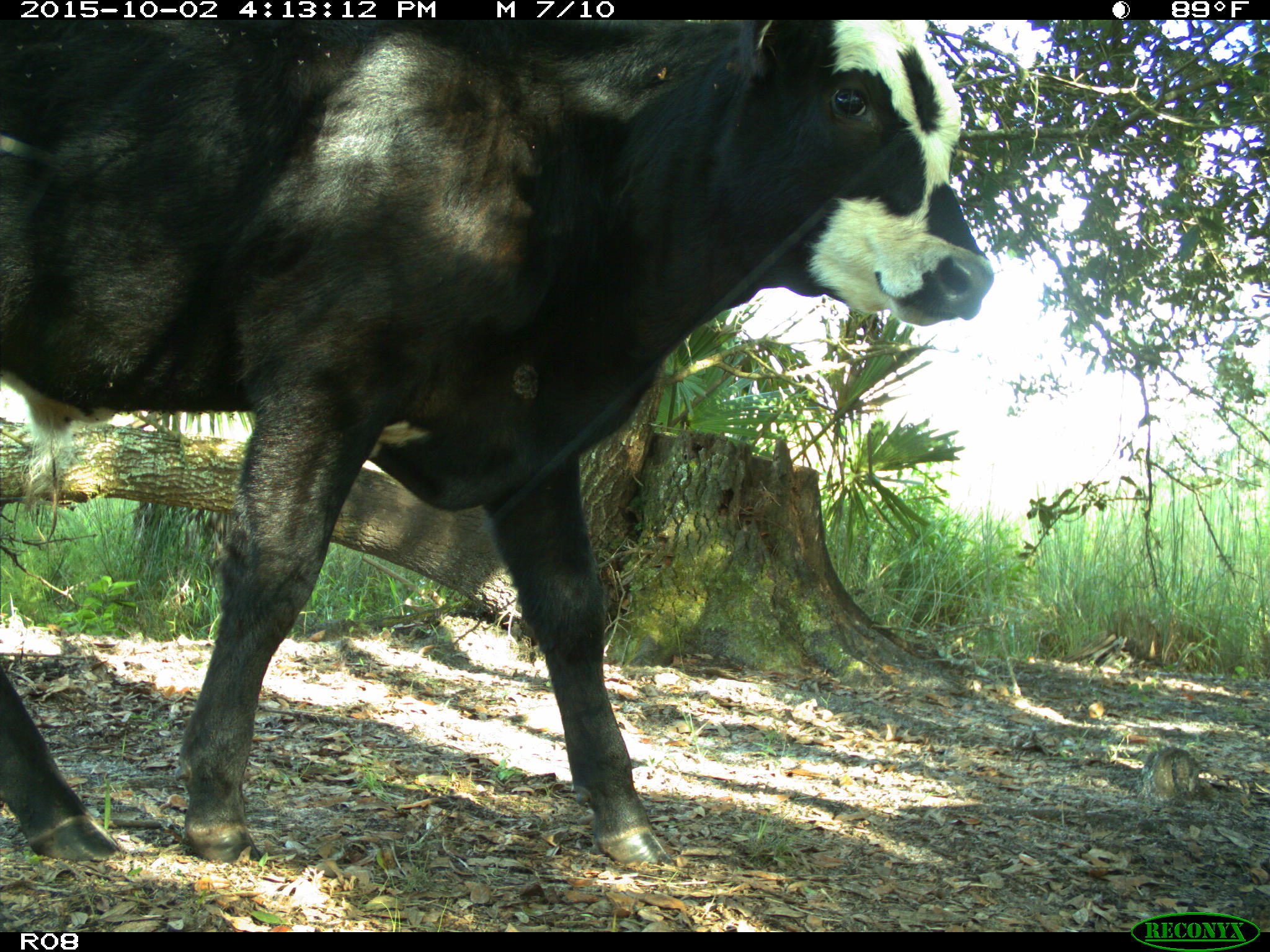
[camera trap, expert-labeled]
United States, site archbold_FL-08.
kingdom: Animalia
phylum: Chordata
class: Mammalia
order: Artiodactyla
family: Bovidae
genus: Bos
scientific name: Bos taurus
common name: domestic cow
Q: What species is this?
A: Bos taurus (domestic cow).